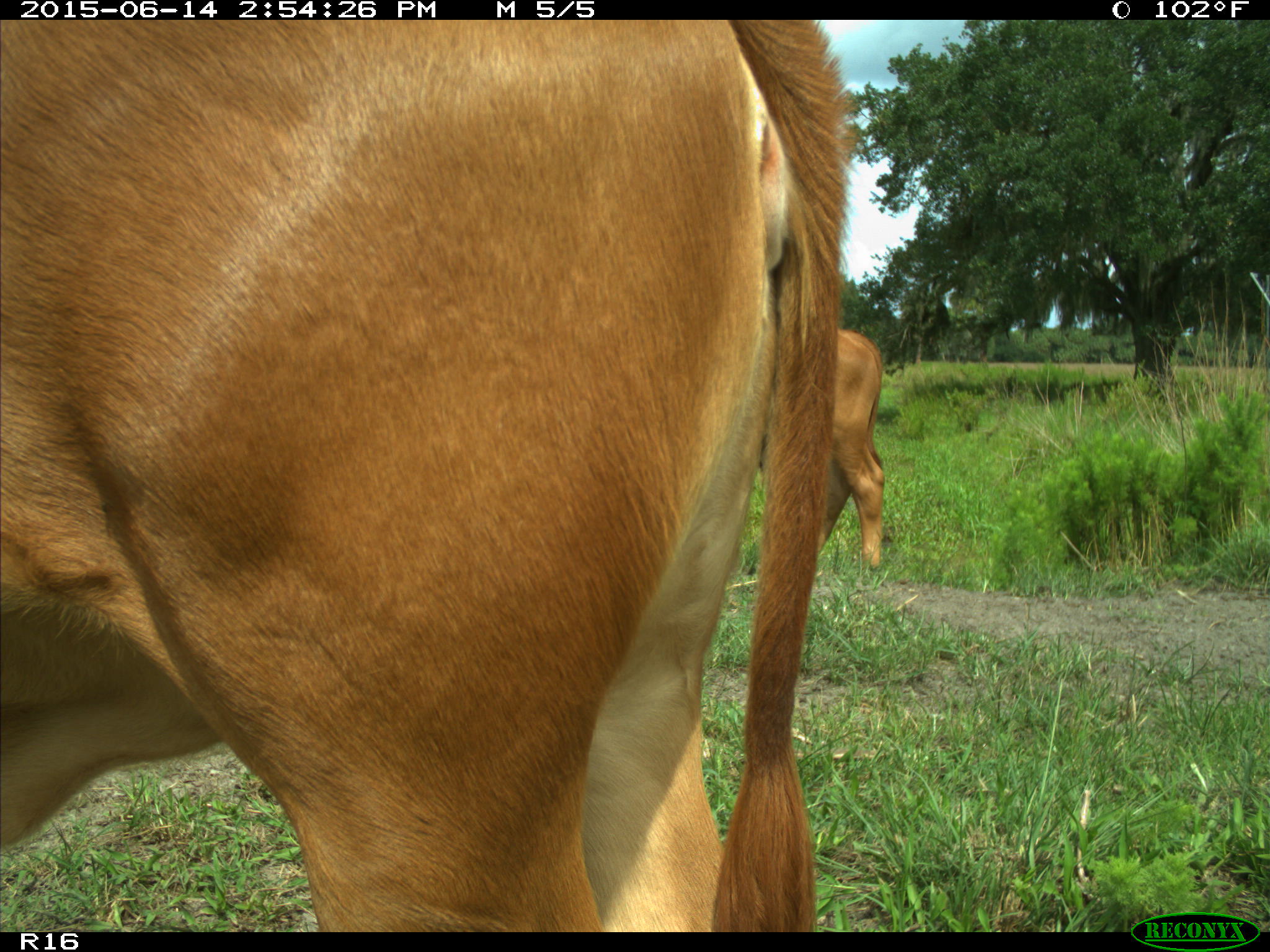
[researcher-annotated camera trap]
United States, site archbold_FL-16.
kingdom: Animalia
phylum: Chordata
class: Mammalia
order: Artiodactyla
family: Bovidae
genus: Bos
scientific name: Bos taurus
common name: domestic cow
Bos taurus (domestic cow).